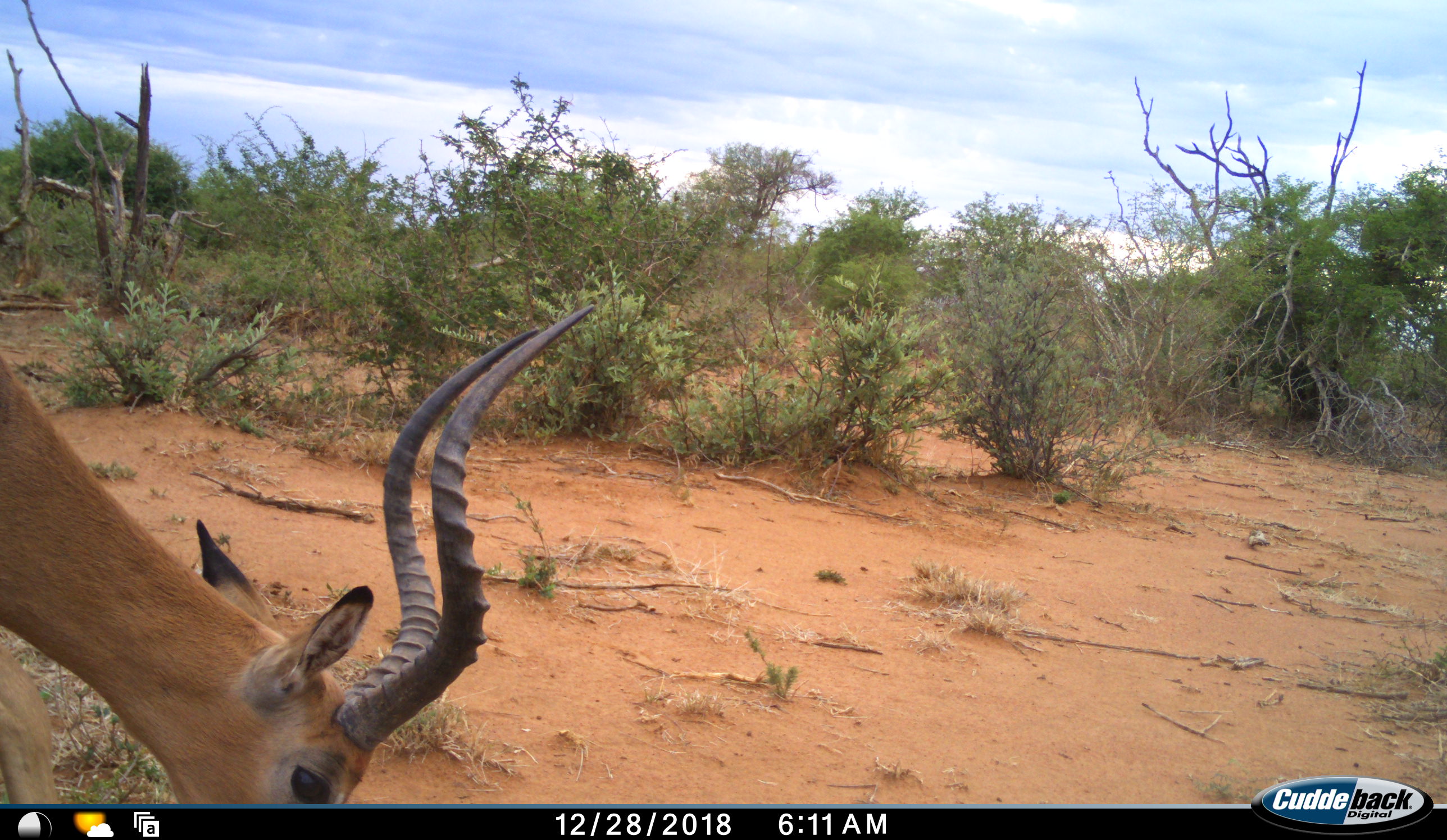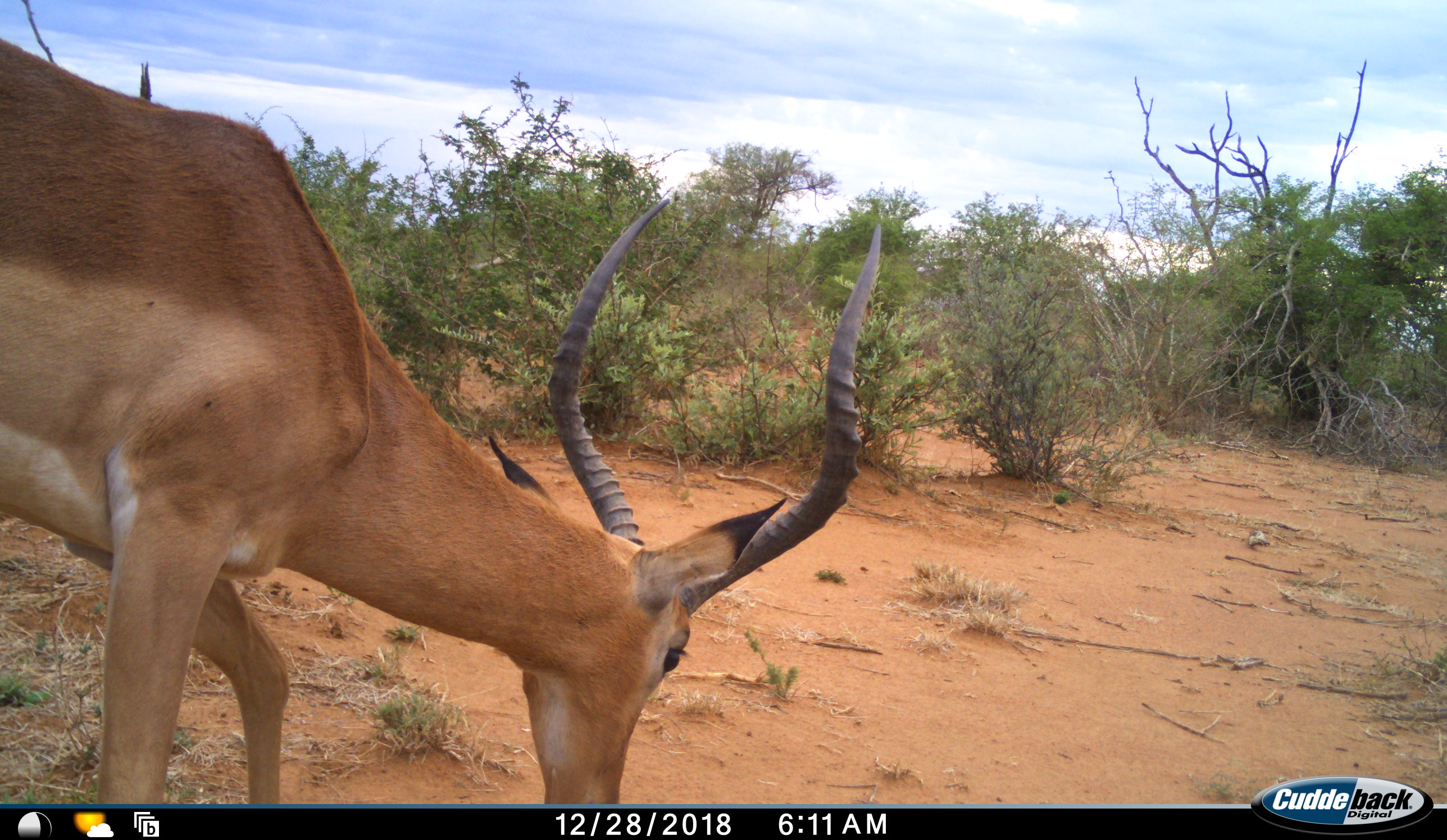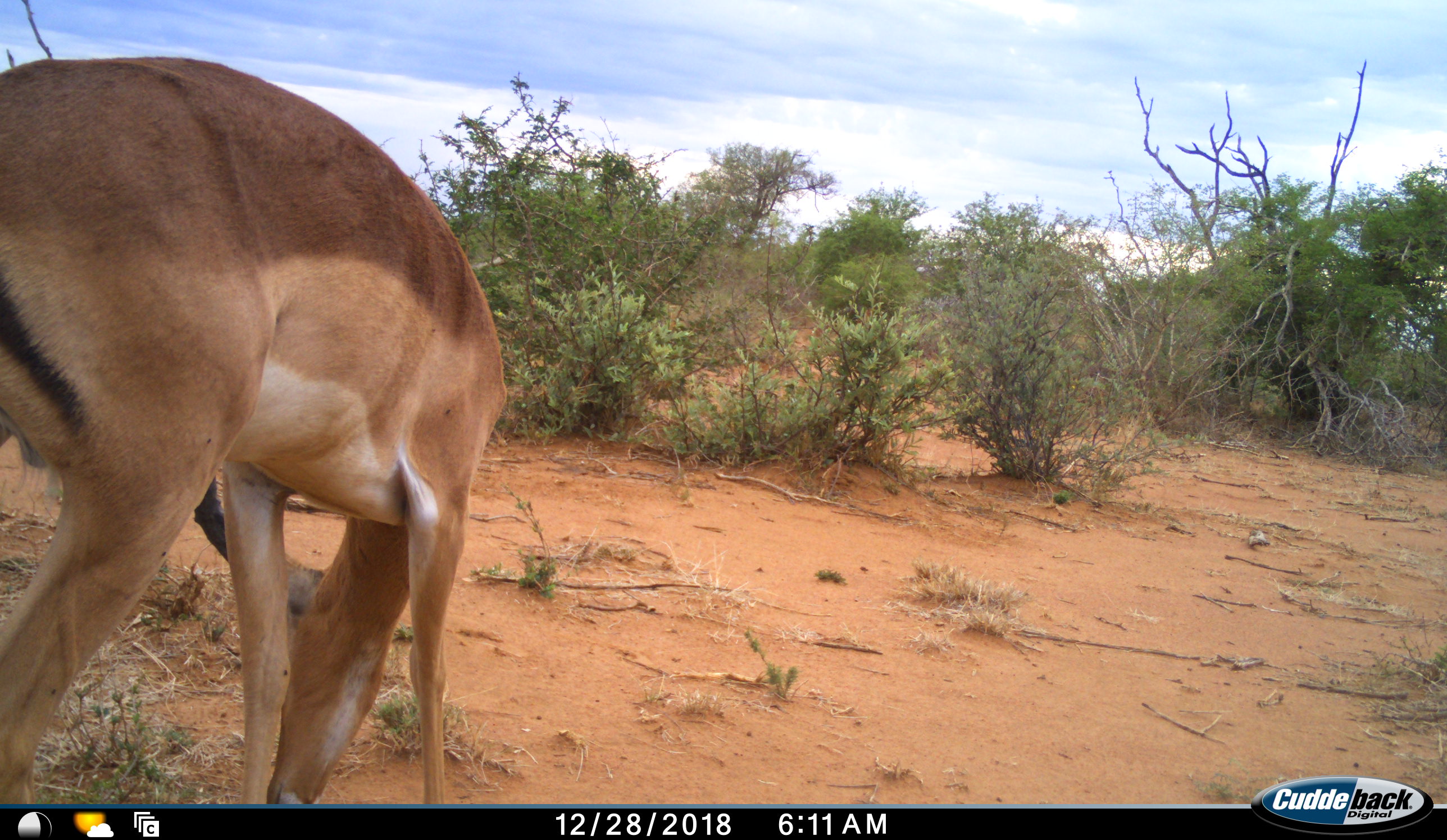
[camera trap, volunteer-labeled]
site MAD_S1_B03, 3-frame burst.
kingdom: Animalia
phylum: Chordata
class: Mammalia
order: Artiodactyla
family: Bovidae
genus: Aepyceros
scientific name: Aepyceros melampus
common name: impala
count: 1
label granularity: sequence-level